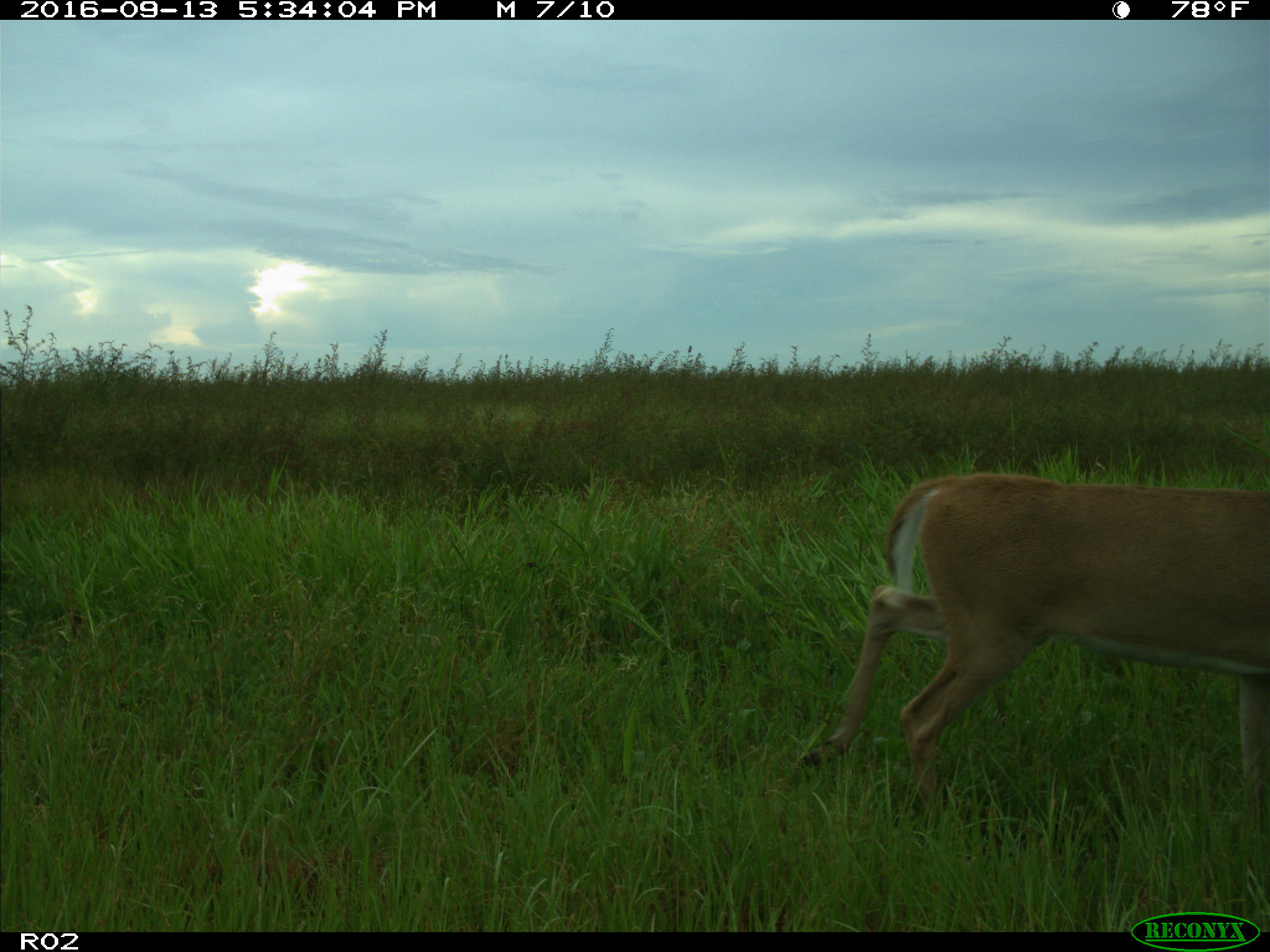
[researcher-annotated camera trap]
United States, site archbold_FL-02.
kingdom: Animalia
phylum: Chordata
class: Mammalia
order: Artiodactyla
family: Cervidae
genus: Odocoileus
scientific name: Odocoileus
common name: deer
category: unidentified deer